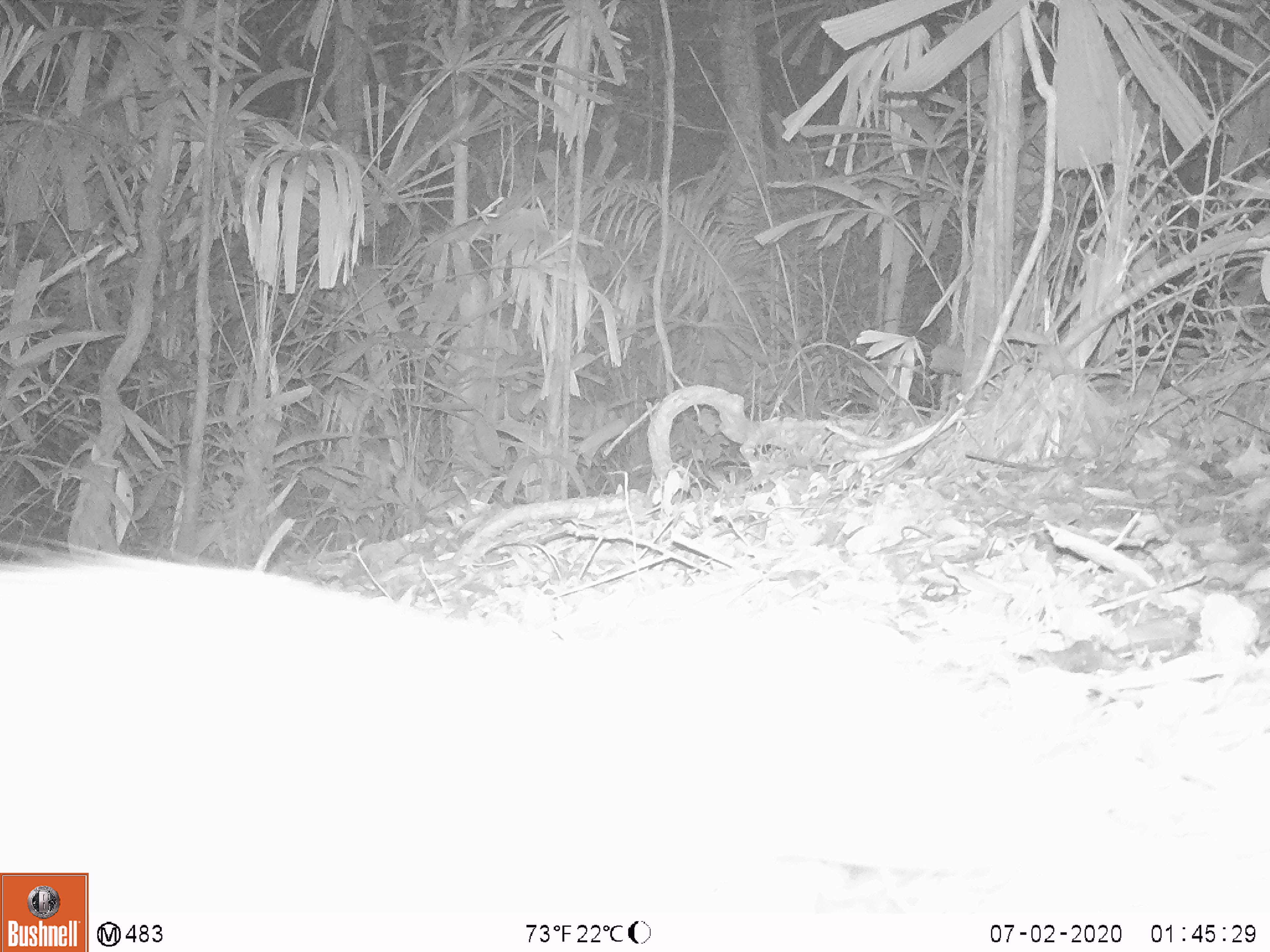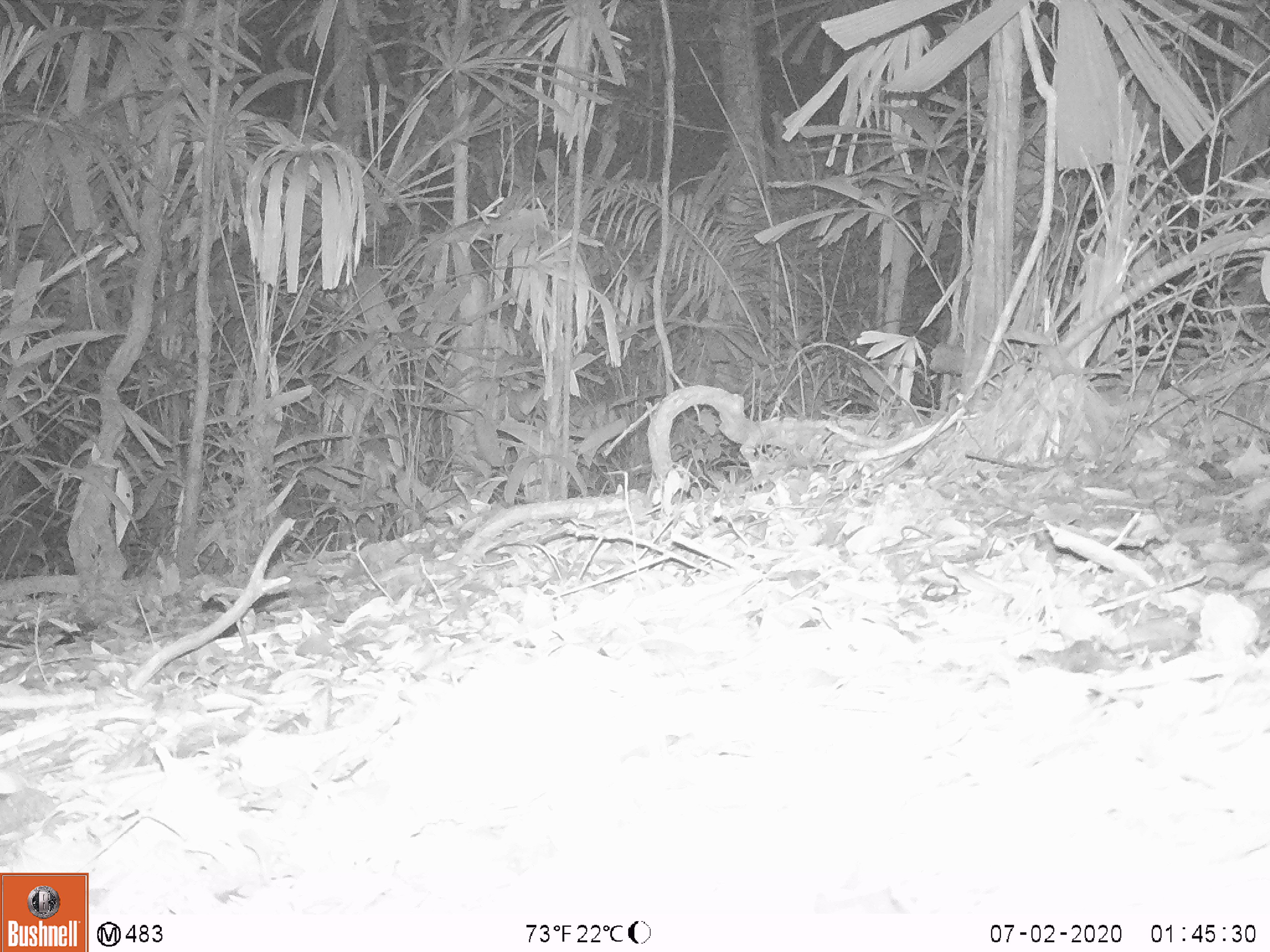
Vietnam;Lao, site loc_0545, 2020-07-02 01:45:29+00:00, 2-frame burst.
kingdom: Animalia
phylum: Chordata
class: Mammalia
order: Rodentia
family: Hystricidae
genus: Atherurus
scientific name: Atherurus macrourus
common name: asiatic brush-tailed porcupine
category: asiatic brush tailed porcupine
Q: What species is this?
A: Asiatic brush tailed porcupine (asiatic brush-tailed porcupine) (Atherurus macrourus).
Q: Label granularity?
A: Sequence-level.